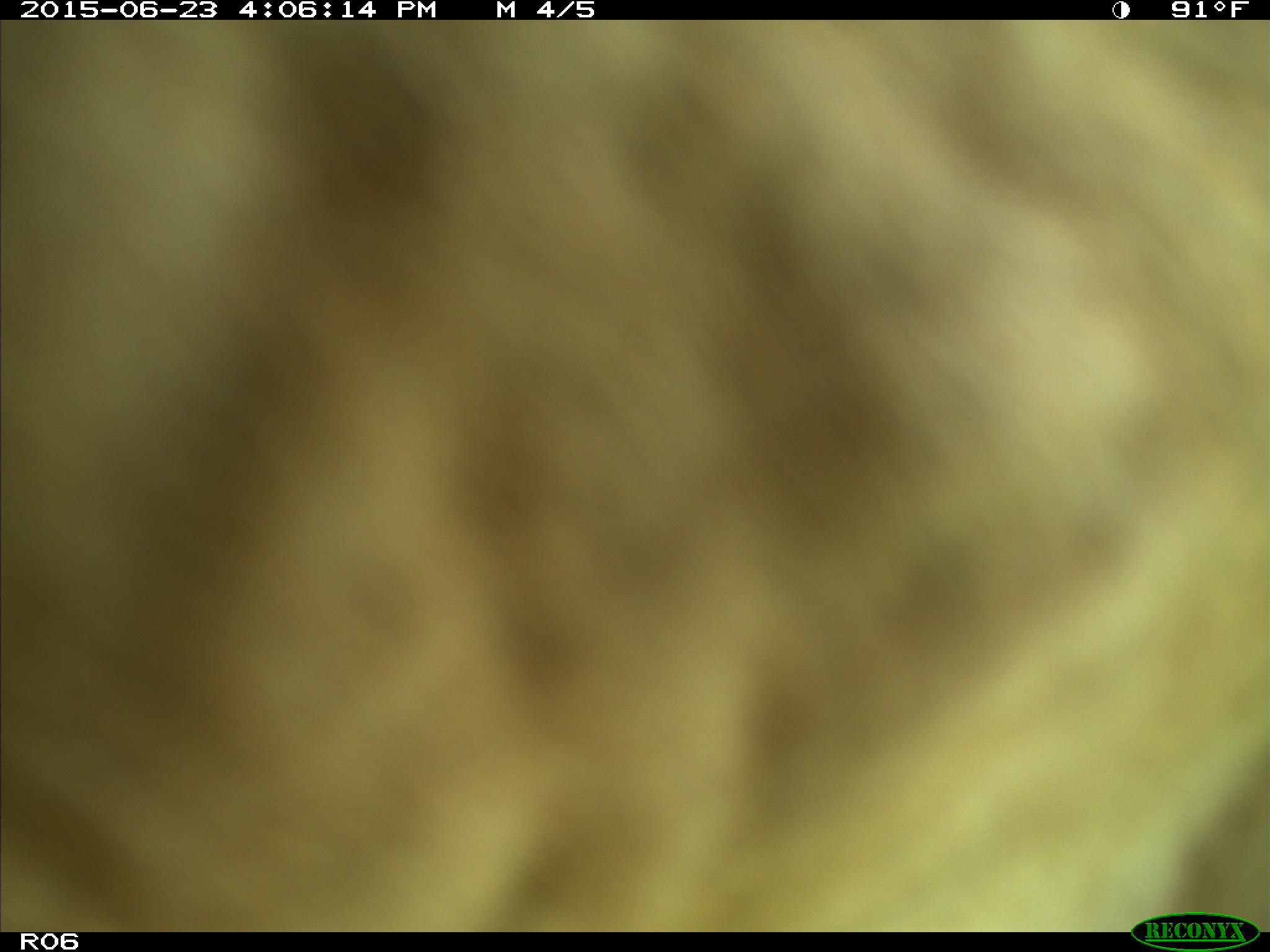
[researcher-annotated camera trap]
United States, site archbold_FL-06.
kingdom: Animalia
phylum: Chordata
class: Mammalia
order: Artiodactyla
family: Bovidae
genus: Bos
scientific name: Bos taurus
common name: domestic cow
Bos taurus (domestic cow).